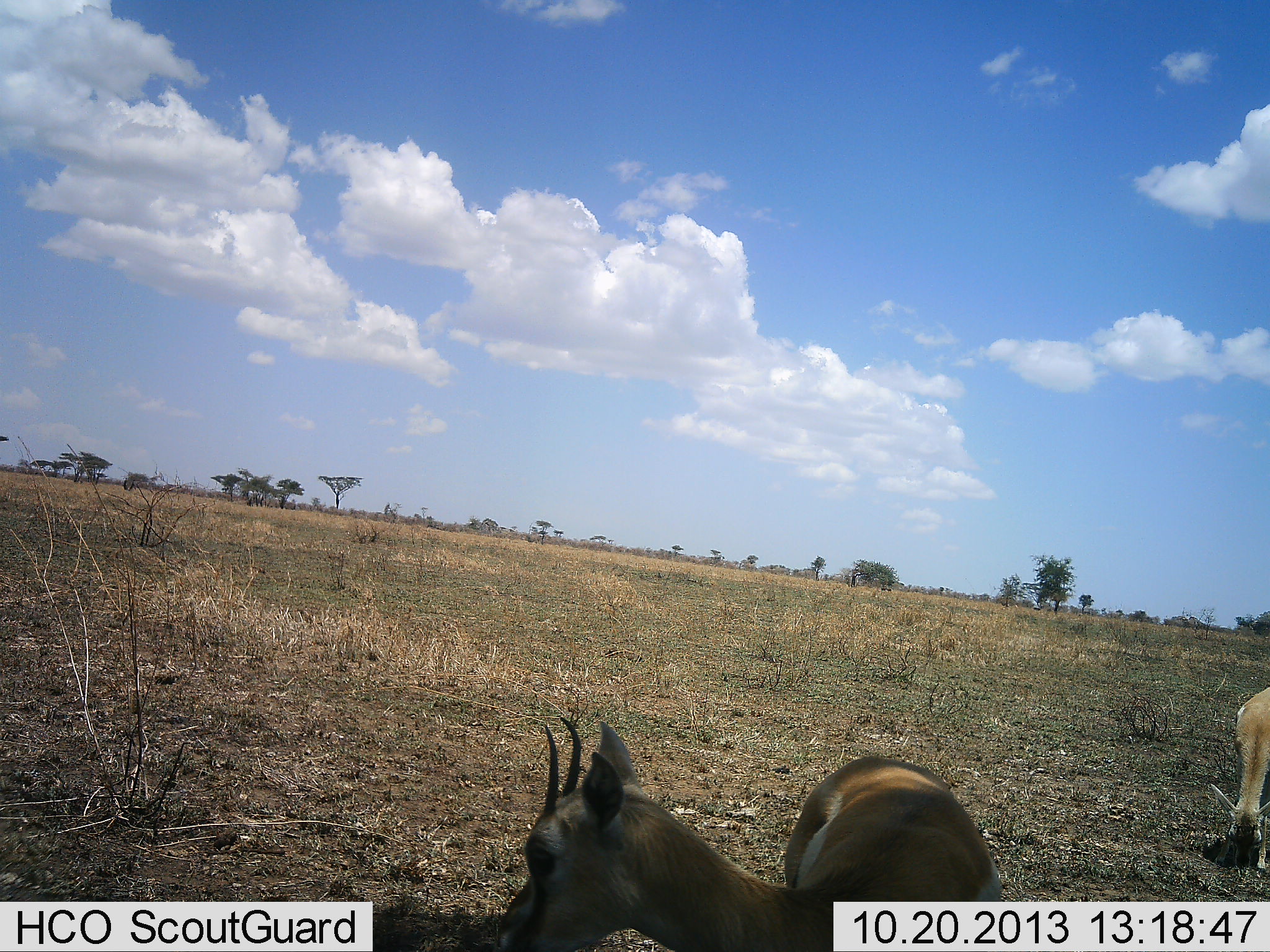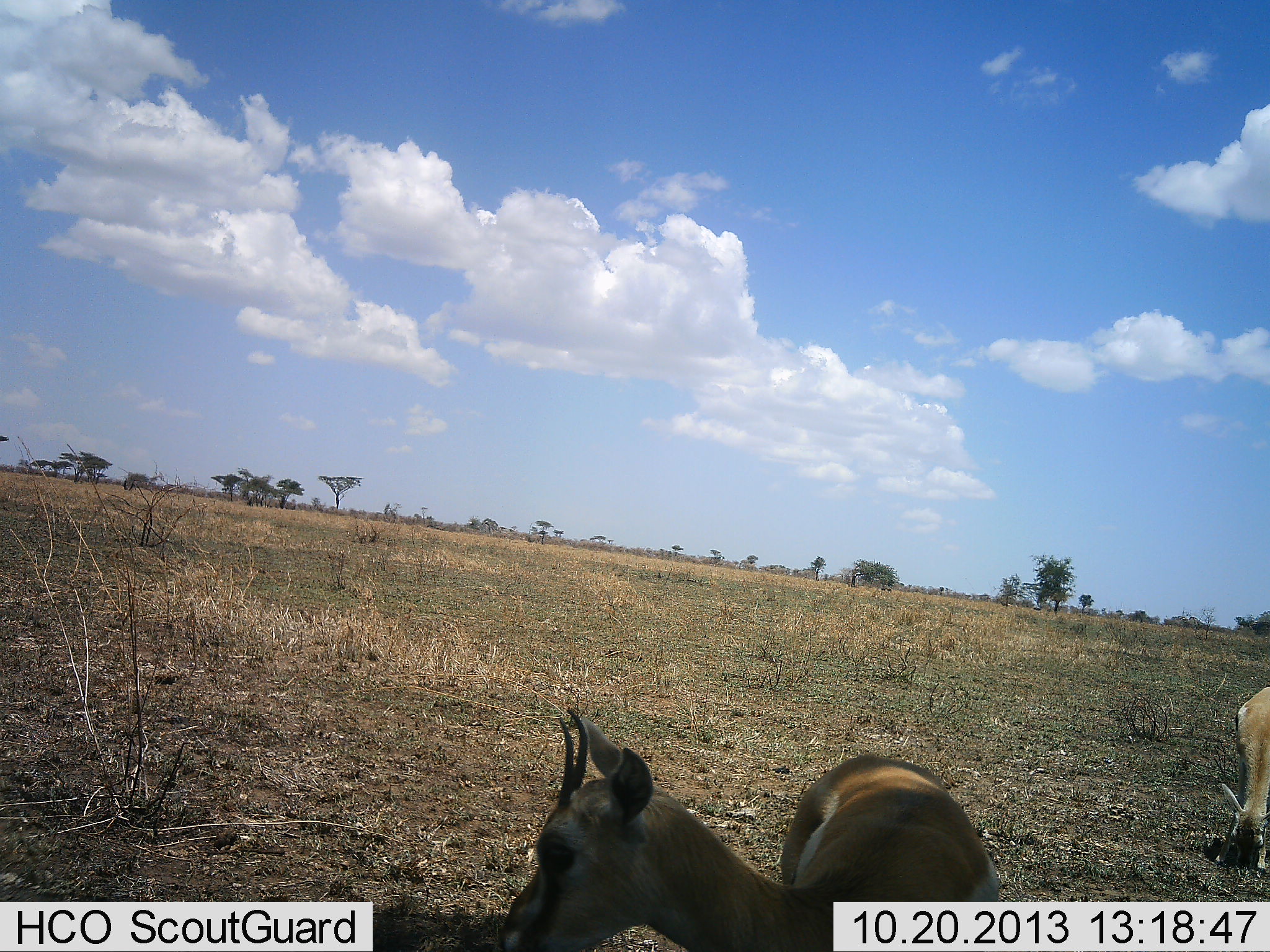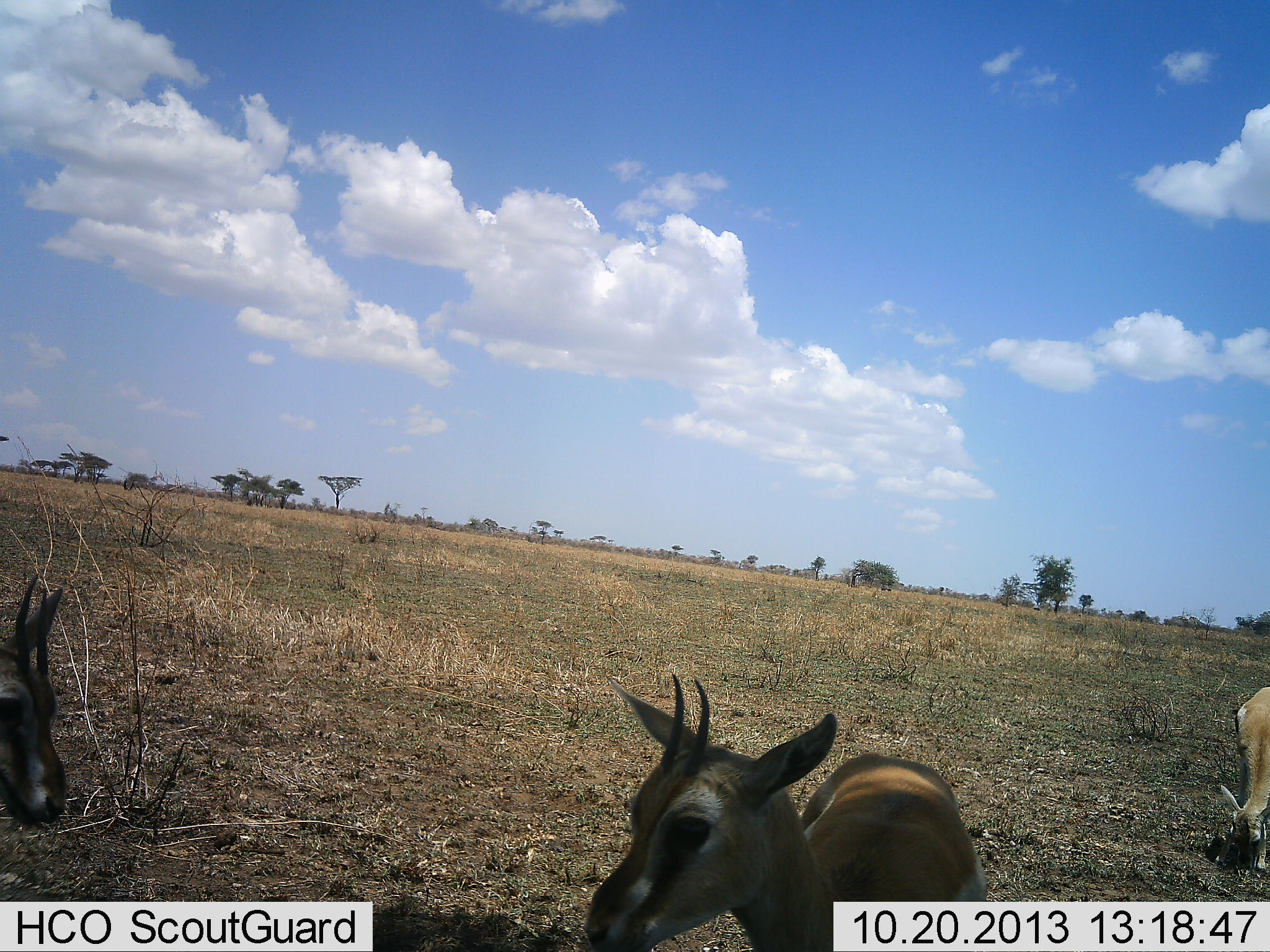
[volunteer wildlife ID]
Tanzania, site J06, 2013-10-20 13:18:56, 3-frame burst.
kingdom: Animalia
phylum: Chordata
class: Mammalia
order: Artiodactyla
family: Bovidae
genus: Eudorcas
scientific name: Eudorcas thomsonii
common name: thomson's gazelle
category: gazellethomsons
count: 3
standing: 89%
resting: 0%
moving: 37%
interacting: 0%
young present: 5%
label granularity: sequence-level